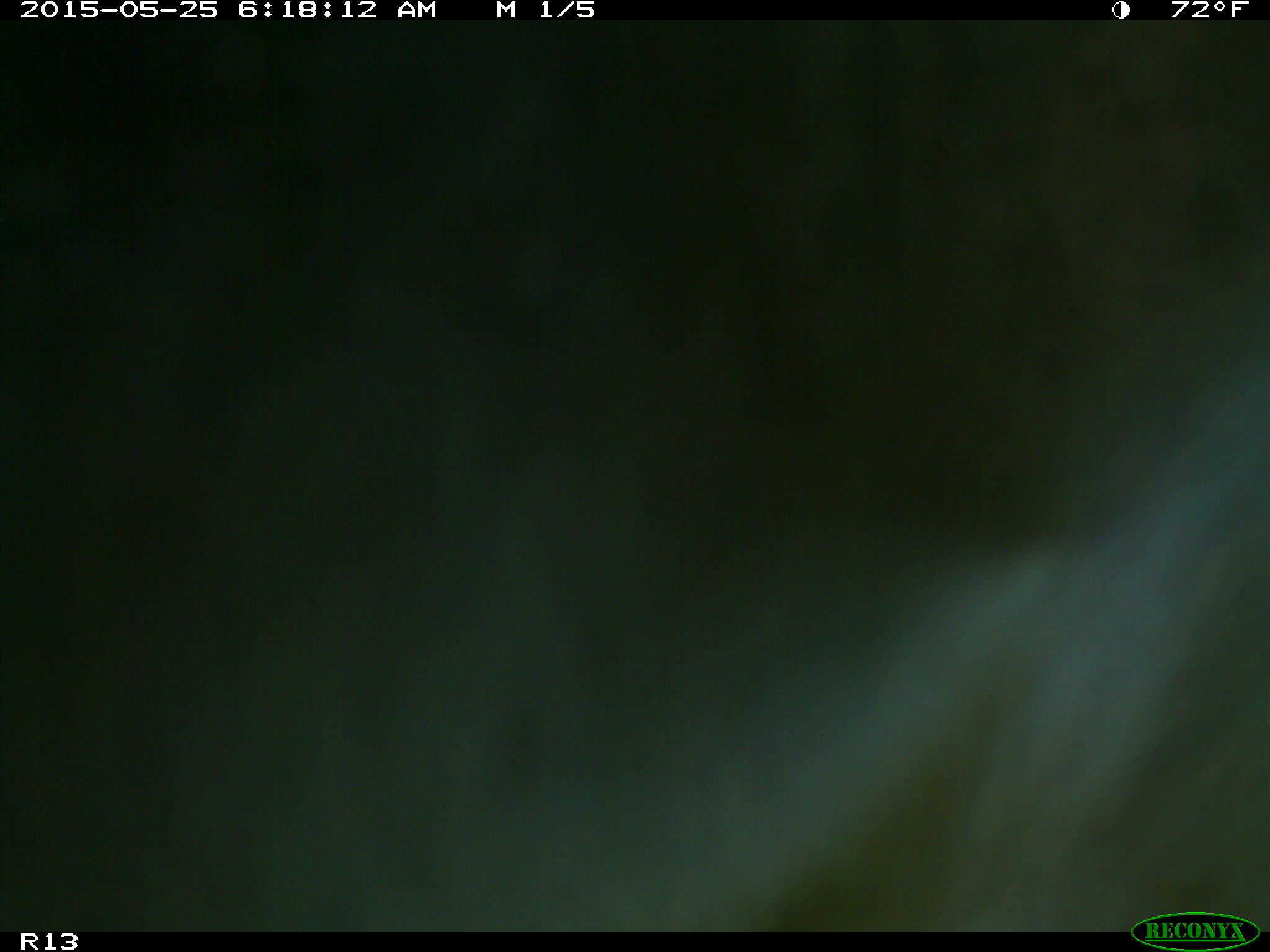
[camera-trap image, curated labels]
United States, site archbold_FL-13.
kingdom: Animalia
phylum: Chordata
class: Mammalia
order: Artiodactyla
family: Bovidae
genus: Bos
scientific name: Bos taurus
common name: domestic cow